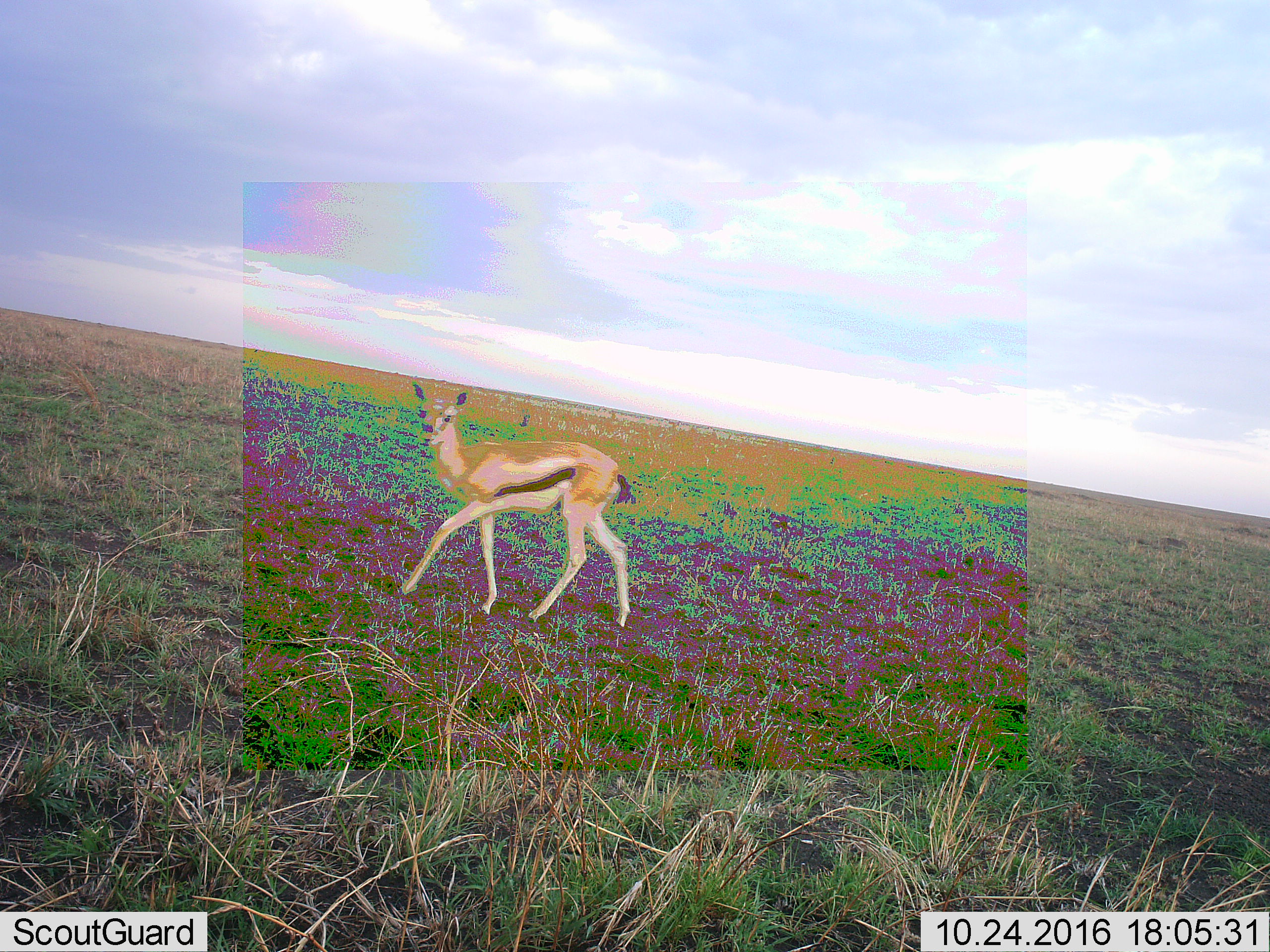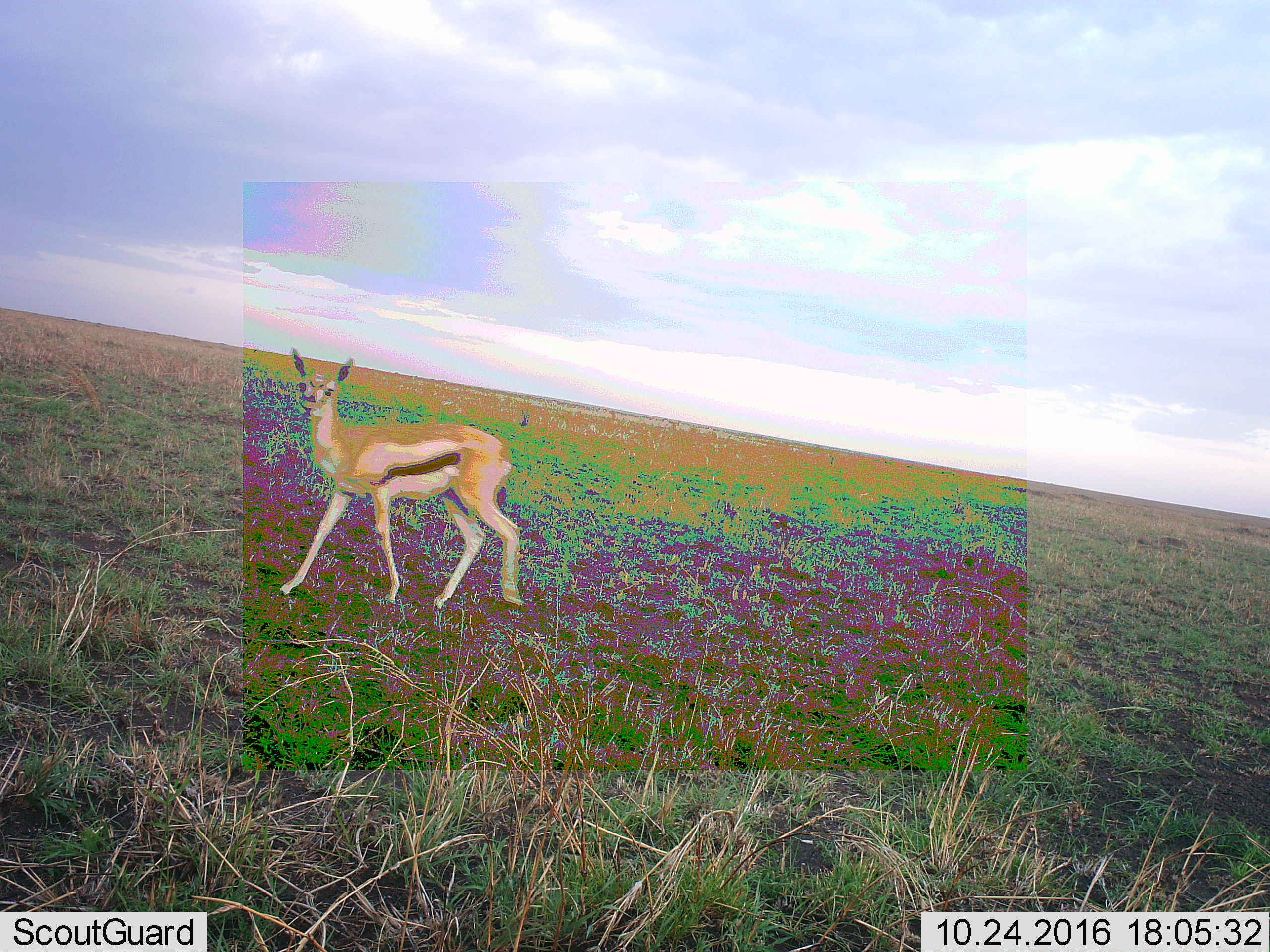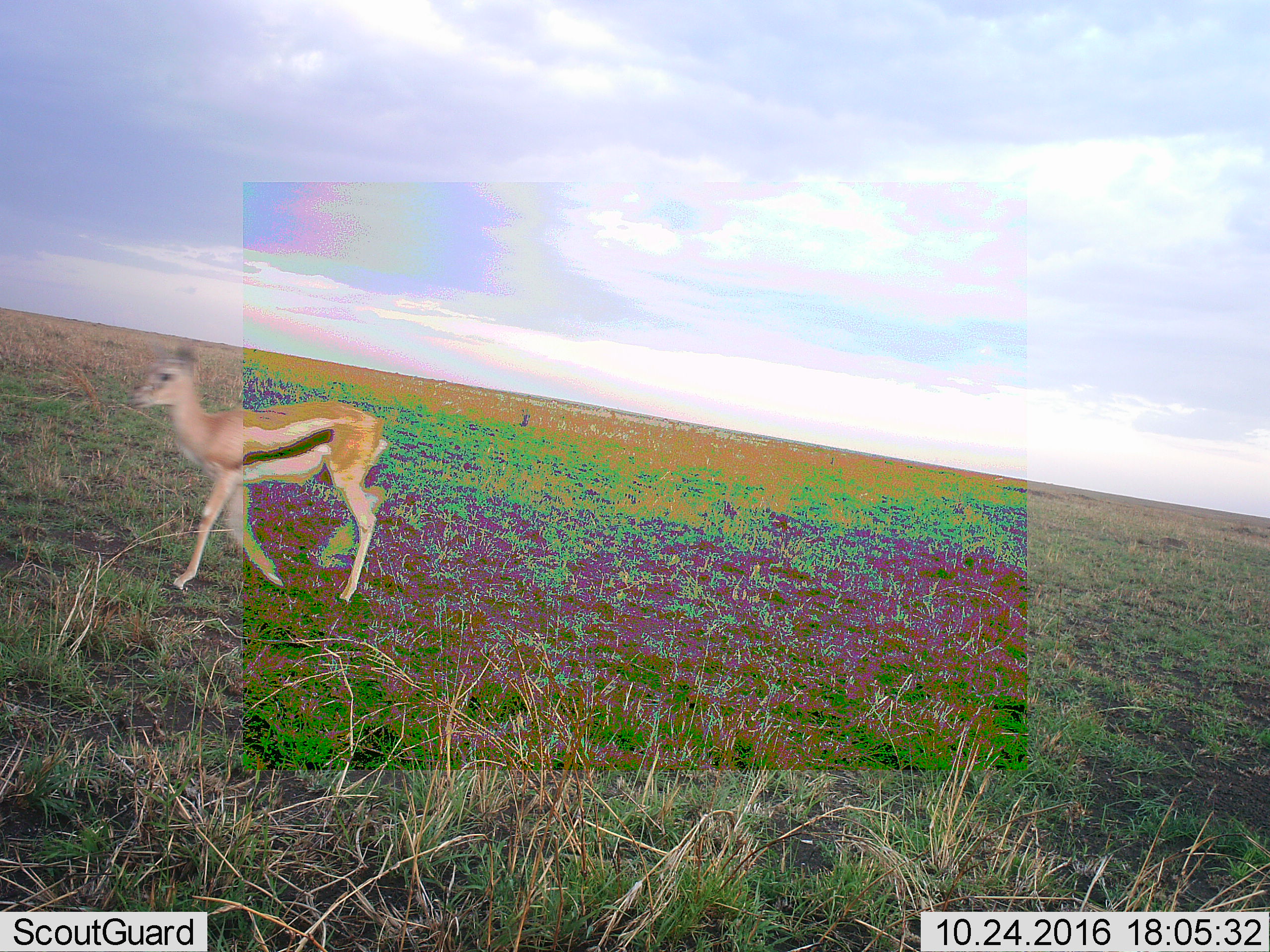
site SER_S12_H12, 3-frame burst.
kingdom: Animalia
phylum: Chordata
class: Mammalia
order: Artiodactyla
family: Bovidae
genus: Eudorcas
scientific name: Eudorcas thomsonii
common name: thomson's gazelle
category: gazellethomsons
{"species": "gazellethomsons (thomson's gazelle) (Eudorcas thomsonii)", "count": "1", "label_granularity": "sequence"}